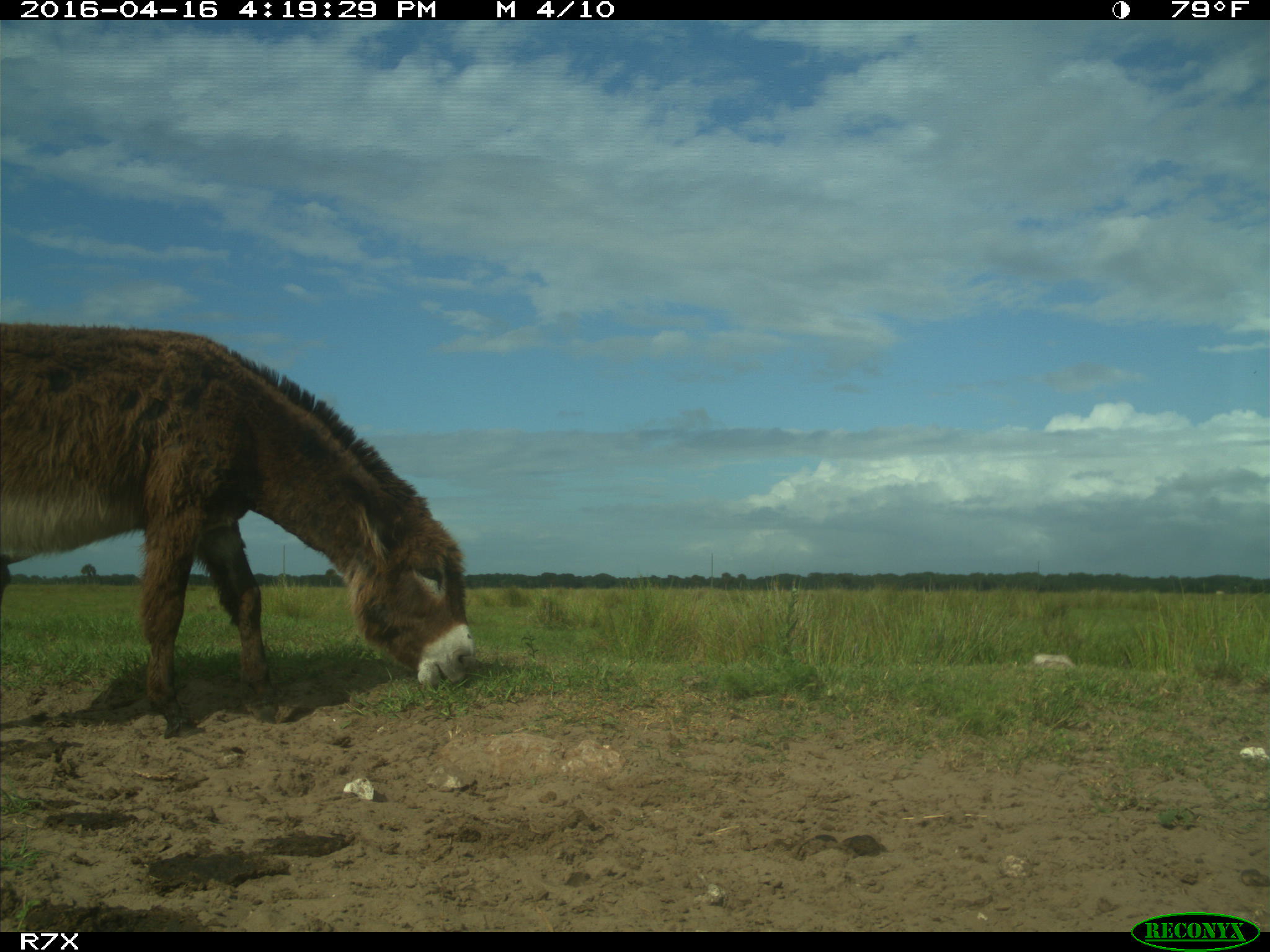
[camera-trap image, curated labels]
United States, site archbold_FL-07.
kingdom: Animalia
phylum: Chordata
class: Mammalia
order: Artiodactyla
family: Bovidae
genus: Bos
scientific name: Bos taurus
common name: domestic cow